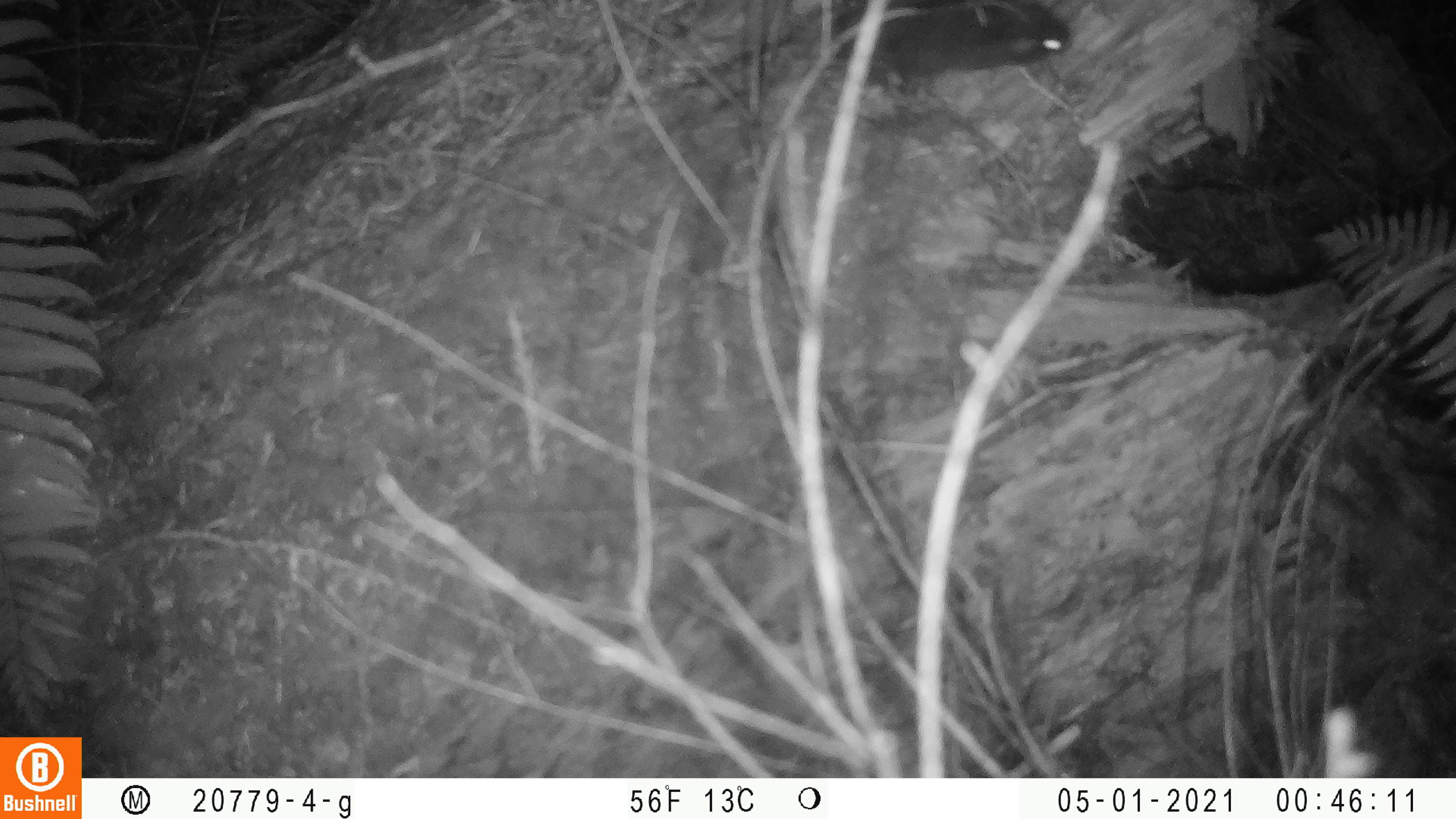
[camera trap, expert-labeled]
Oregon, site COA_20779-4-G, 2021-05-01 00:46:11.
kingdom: Animalia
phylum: Chordata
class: Mammalia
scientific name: Mammalia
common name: small mammal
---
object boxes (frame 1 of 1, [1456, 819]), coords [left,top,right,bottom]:
small mammal: [735,1,1100,122]